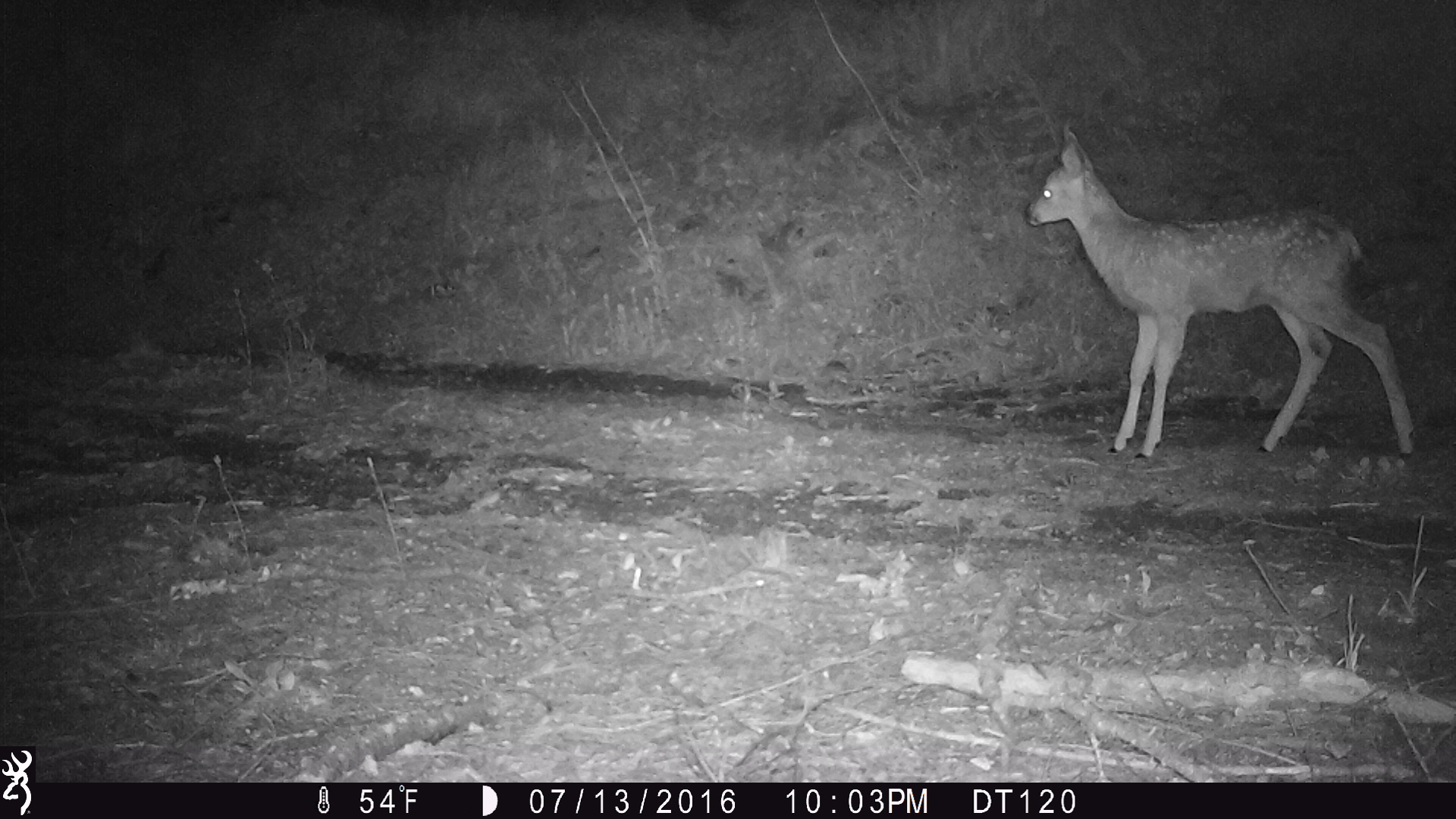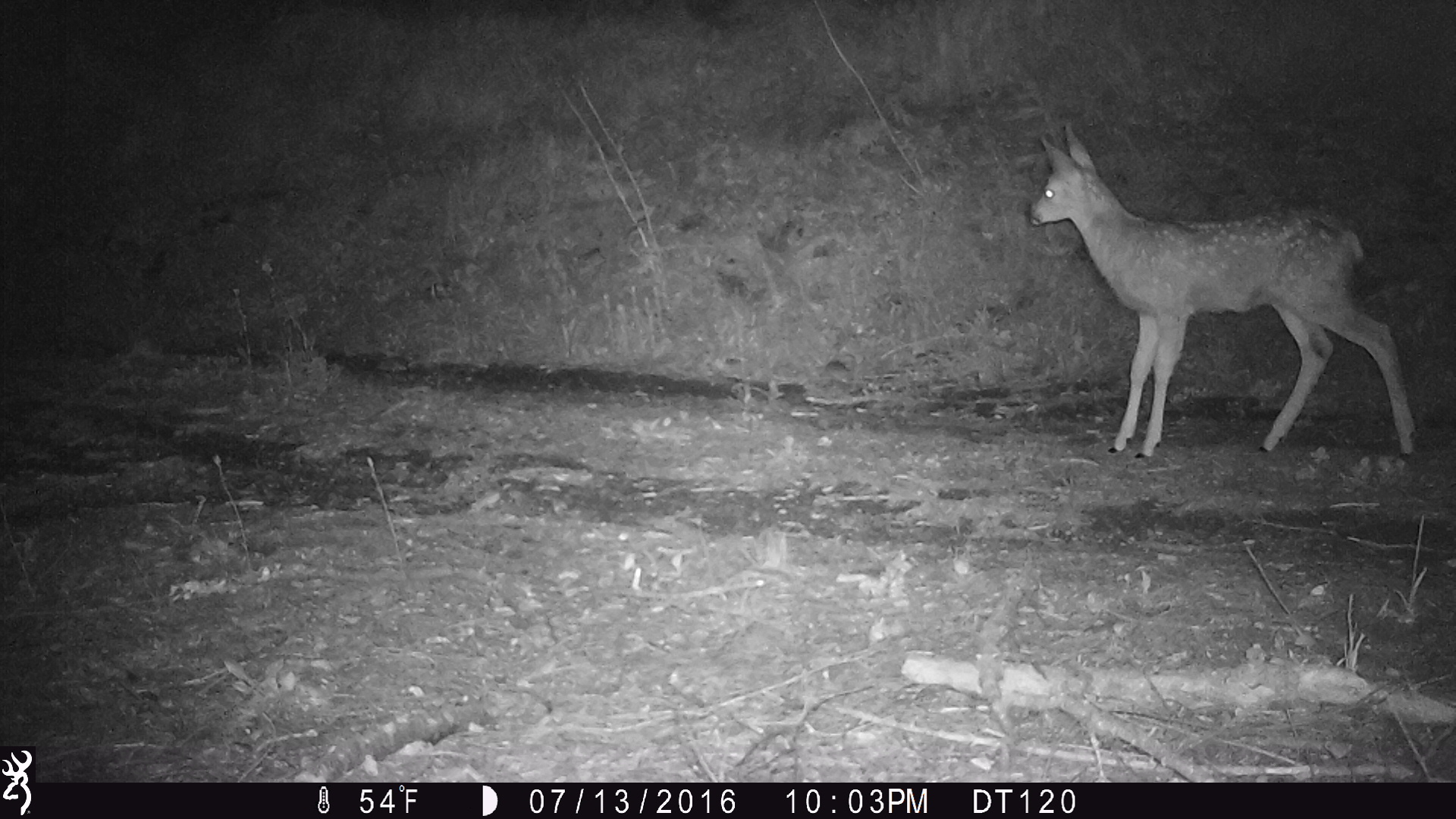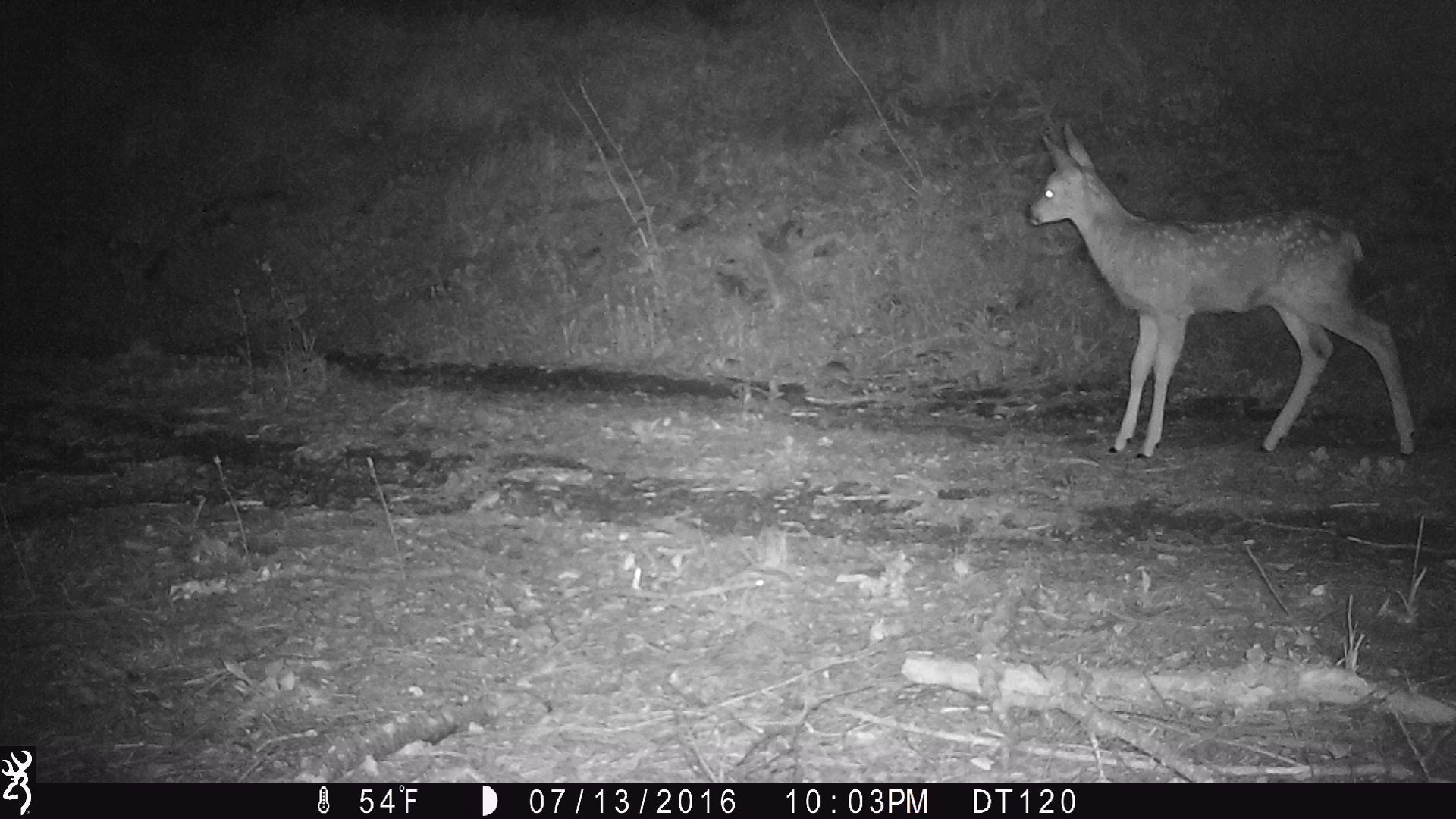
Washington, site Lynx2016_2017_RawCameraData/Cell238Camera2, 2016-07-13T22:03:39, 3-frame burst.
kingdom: Animalia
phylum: Chordata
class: Mammalia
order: Artiodactyla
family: Cervidae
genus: Odocoileus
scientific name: Odocoileus hemionus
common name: mule deer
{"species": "Odocoileus hemionus (mule deer)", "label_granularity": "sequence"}